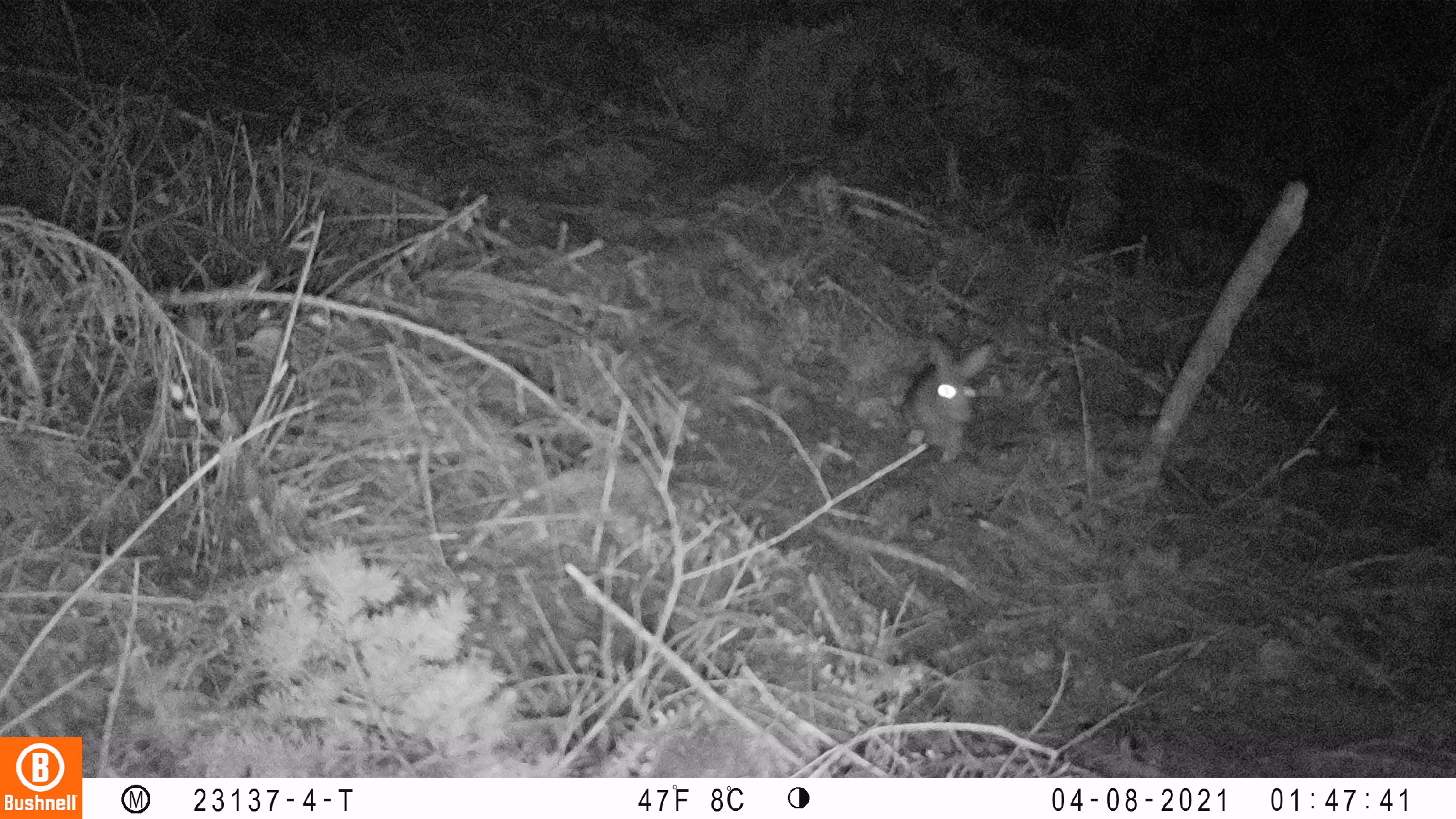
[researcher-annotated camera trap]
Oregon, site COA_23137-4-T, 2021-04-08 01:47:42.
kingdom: Animalia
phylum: Chordata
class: Mammalia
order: Lagomorpha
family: Leporidae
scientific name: Leporidae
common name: hares and rabbits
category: leporidae family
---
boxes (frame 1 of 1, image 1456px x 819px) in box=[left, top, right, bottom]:
leporidae family: box=[899, 332, 1000, 459]